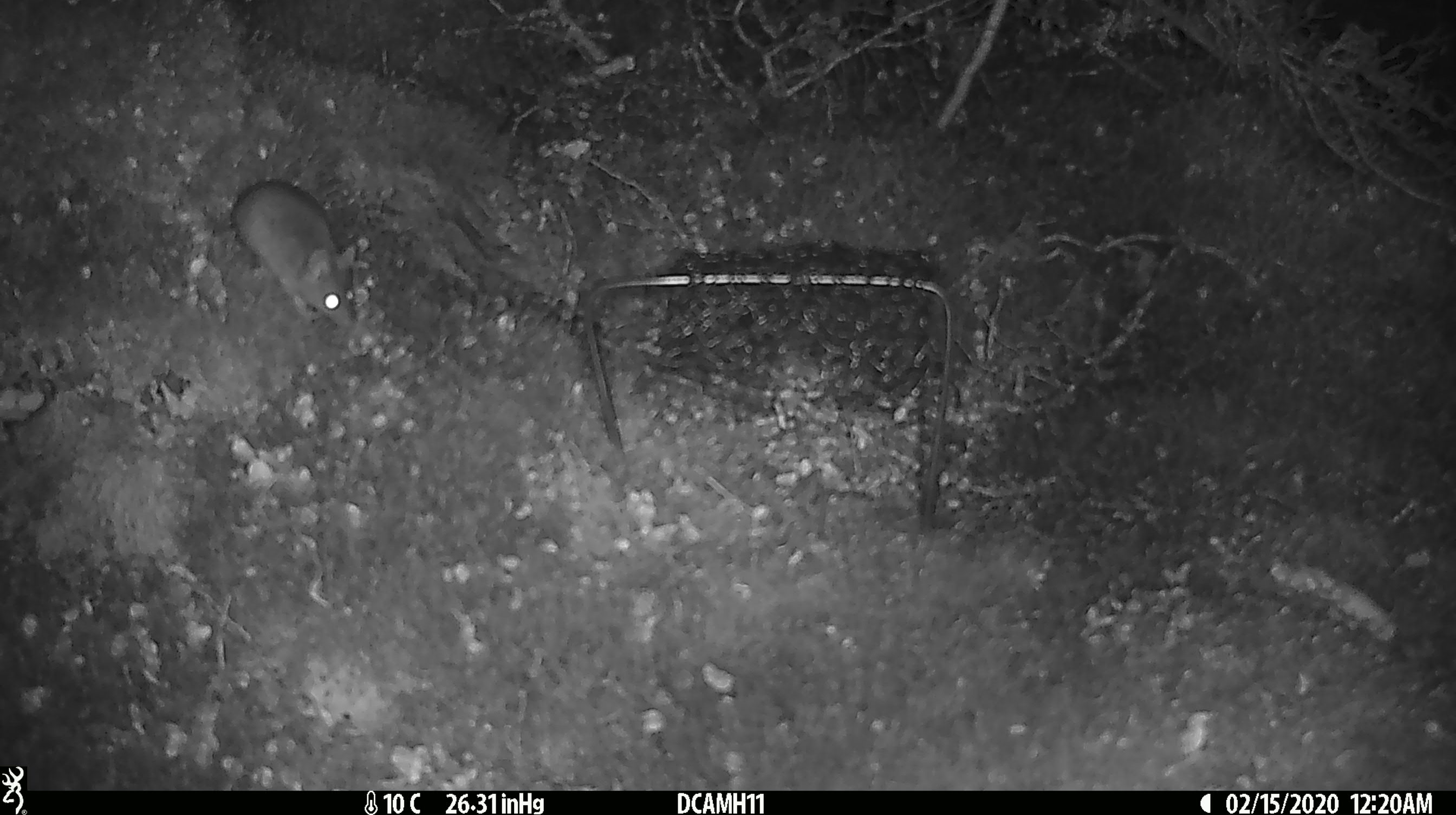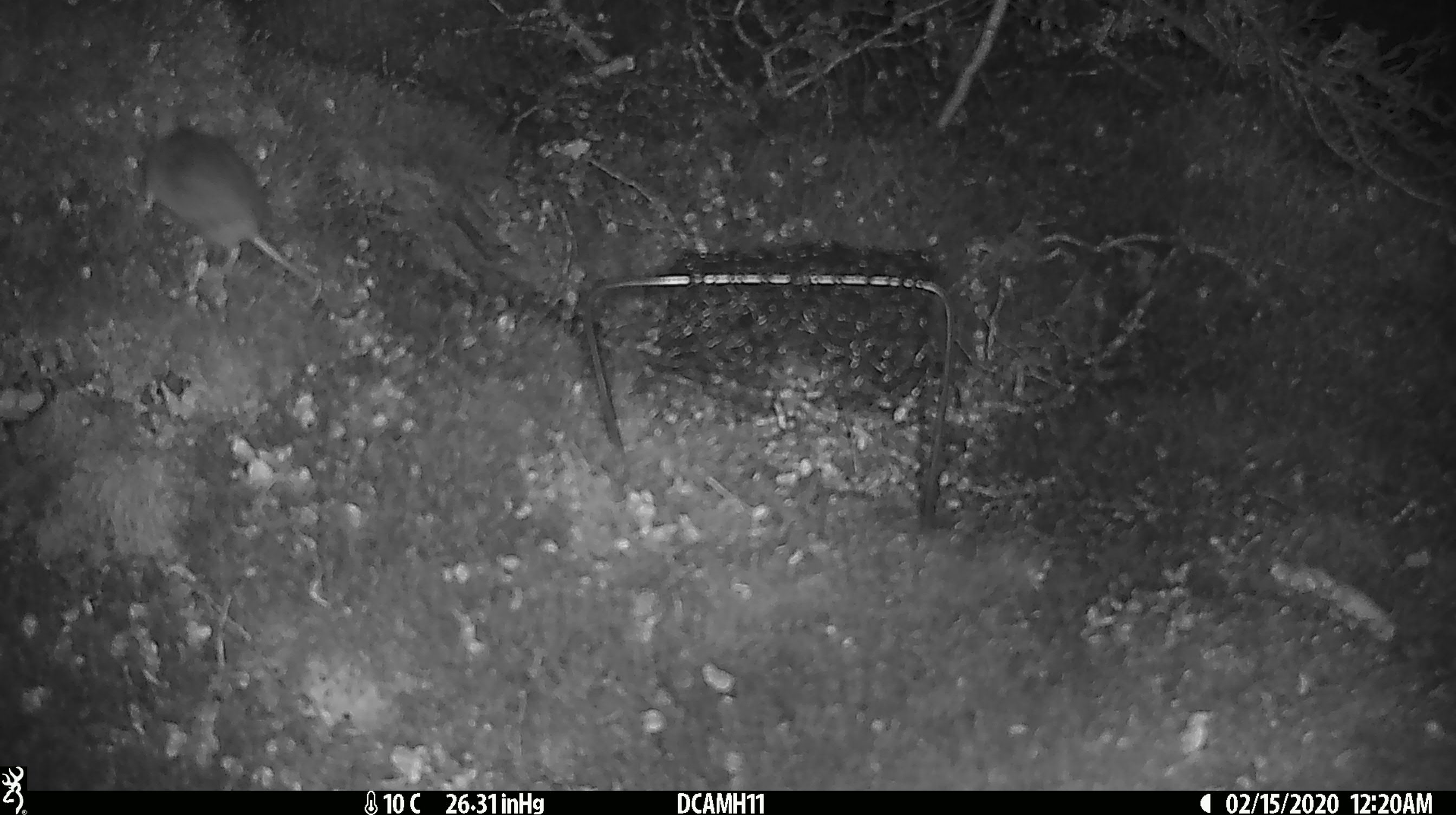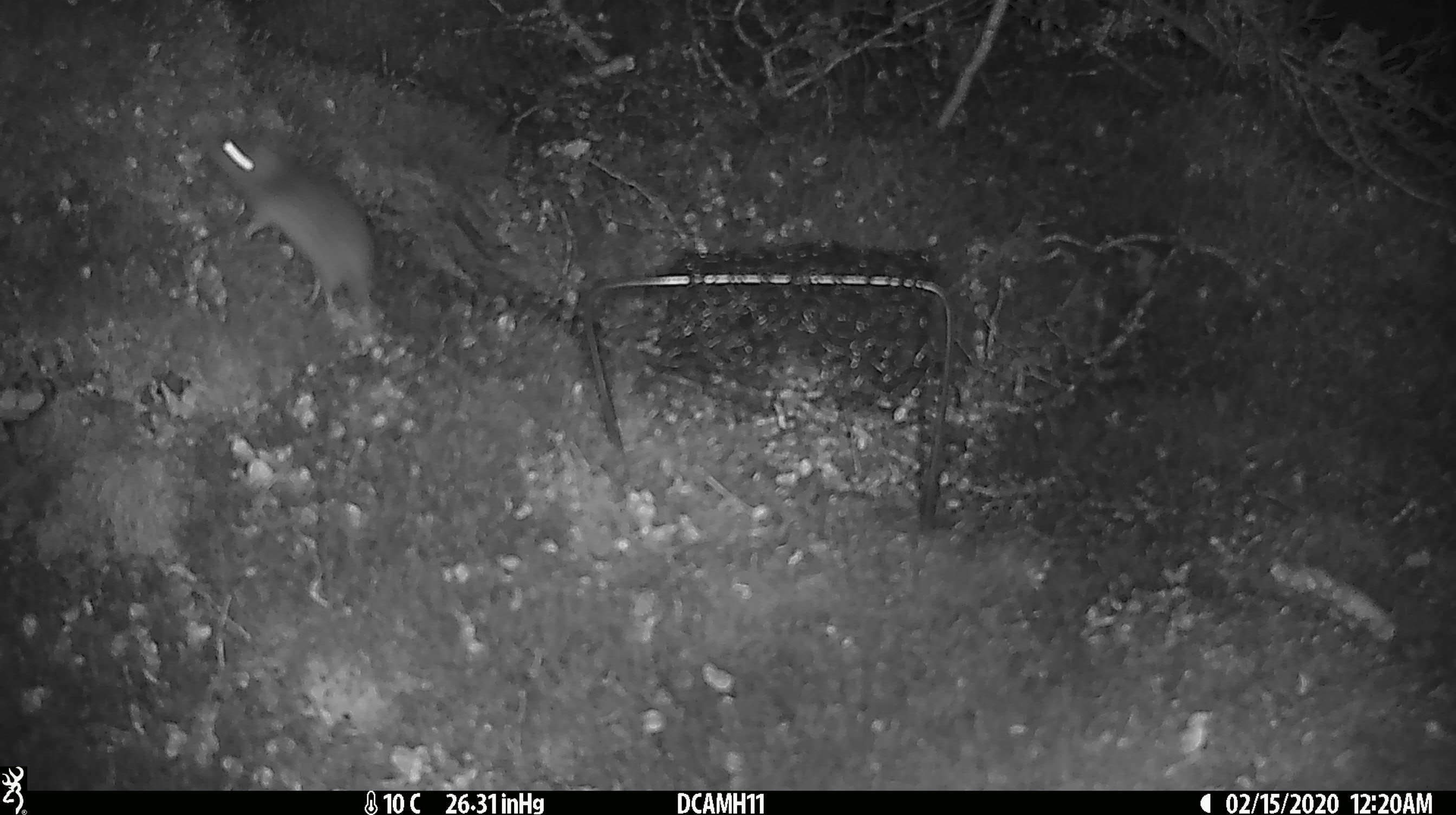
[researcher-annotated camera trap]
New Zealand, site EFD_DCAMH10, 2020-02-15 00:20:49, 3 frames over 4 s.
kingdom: Animalia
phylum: Chordata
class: Mammalia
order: Rodentia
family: Muridae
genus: Mus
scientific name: Mus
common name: mouse